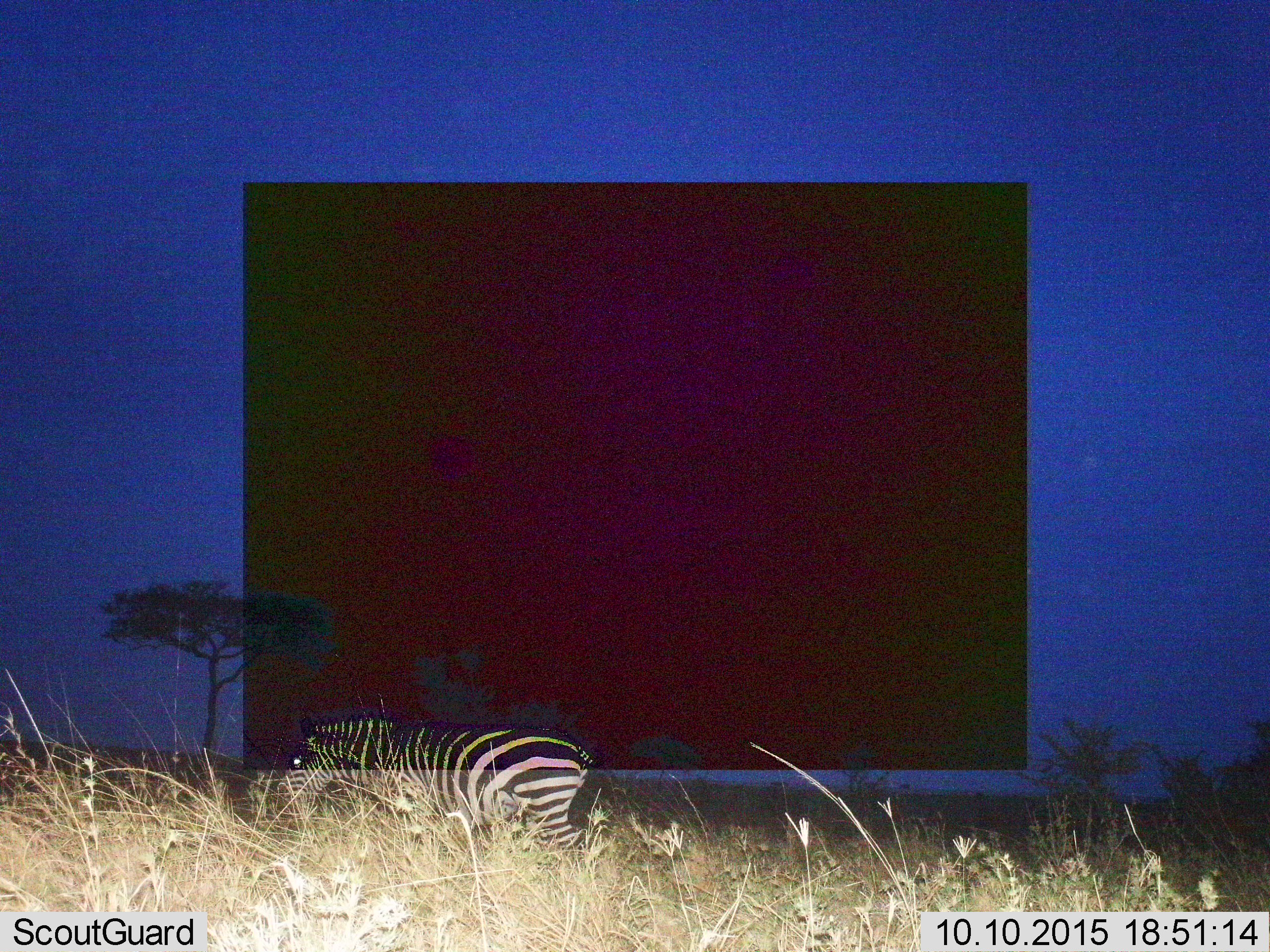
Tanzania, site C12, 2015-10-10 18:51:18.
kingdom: Animalia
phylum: Chordata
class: Mammalia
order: Perissodactyla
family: Equidae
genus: Equus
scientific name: Equus quagga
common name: plains zebra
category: zebra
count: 1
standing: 29%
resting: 0%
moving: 64%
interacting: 0%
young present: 0%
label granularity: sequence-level